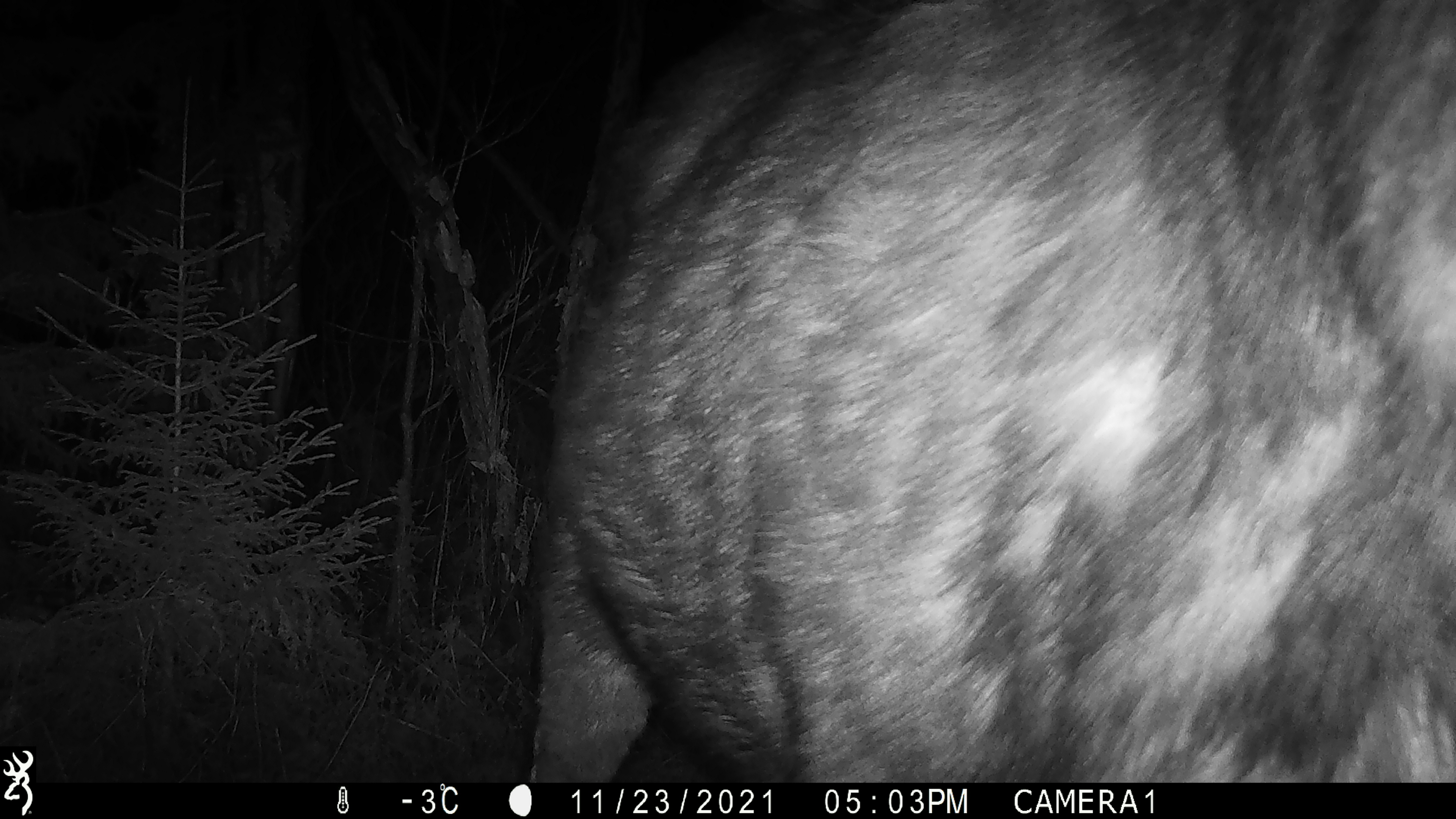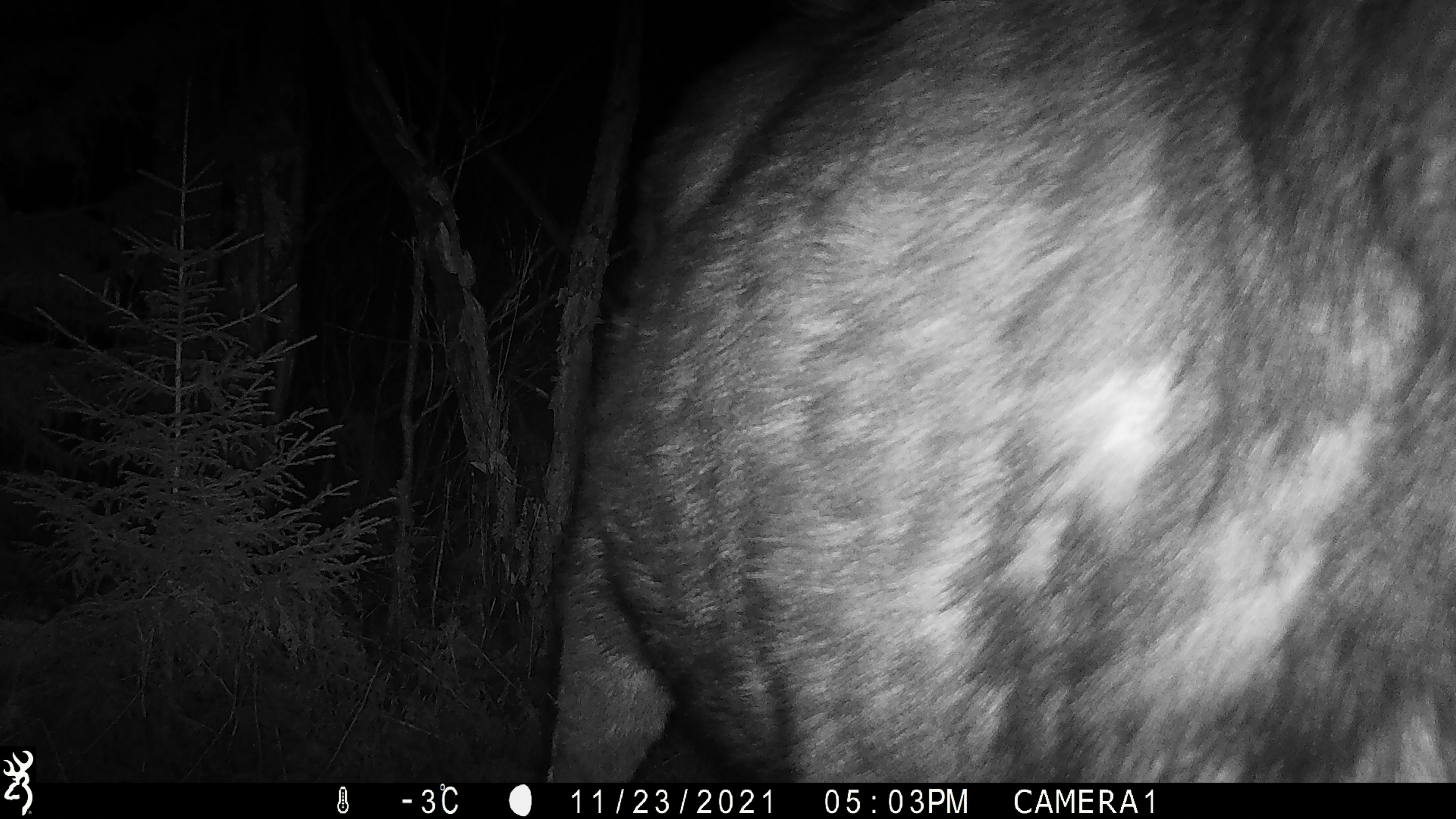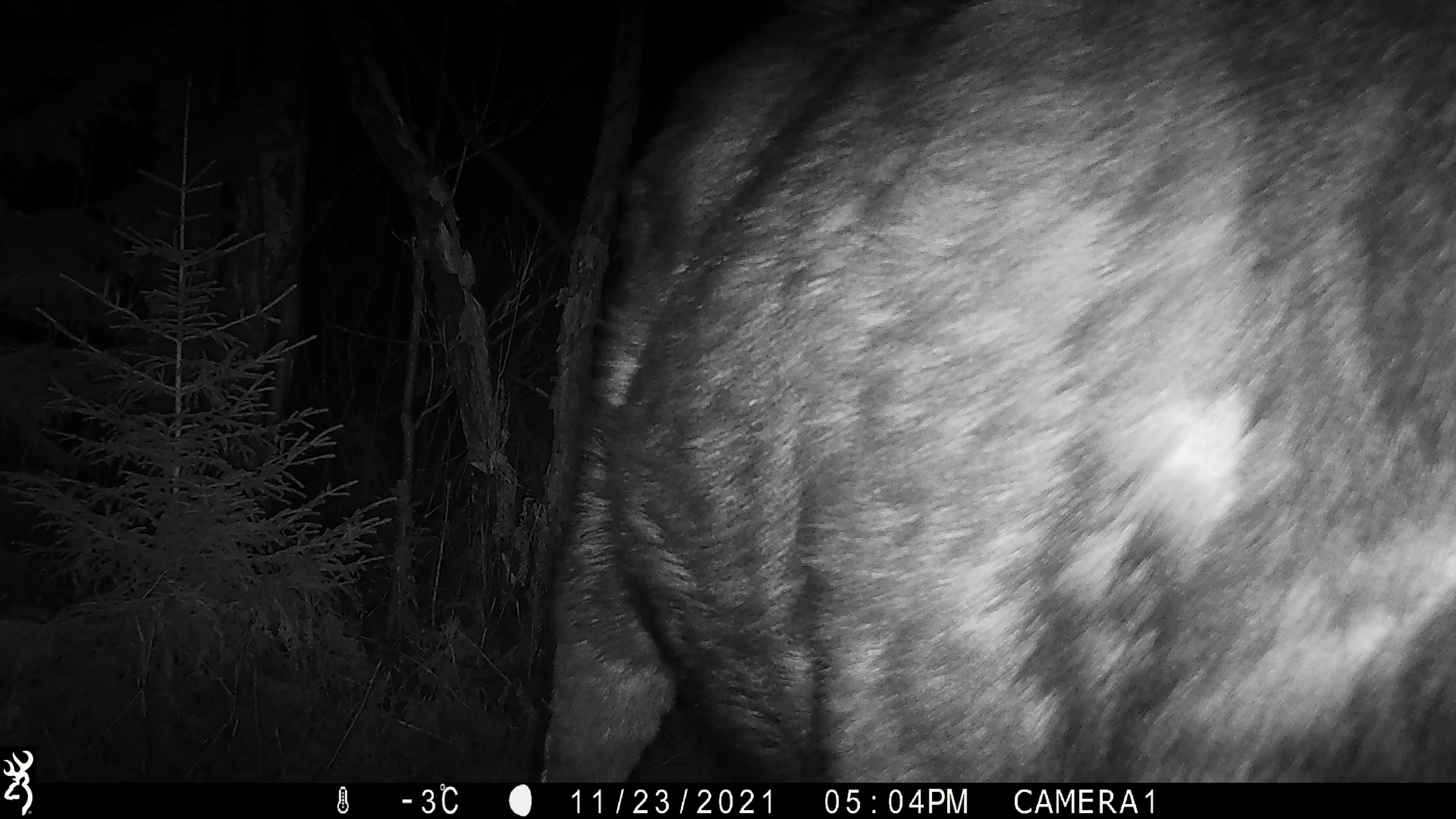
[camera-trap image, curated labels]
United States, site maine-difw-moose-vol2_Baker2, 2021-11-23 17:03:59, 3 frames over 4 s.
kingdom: Animalia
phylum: Chordata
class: Mammalia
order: Artiodactyla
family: Cervidae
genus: Alces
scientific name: Alces alces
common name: moose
Moose (Alces alces).